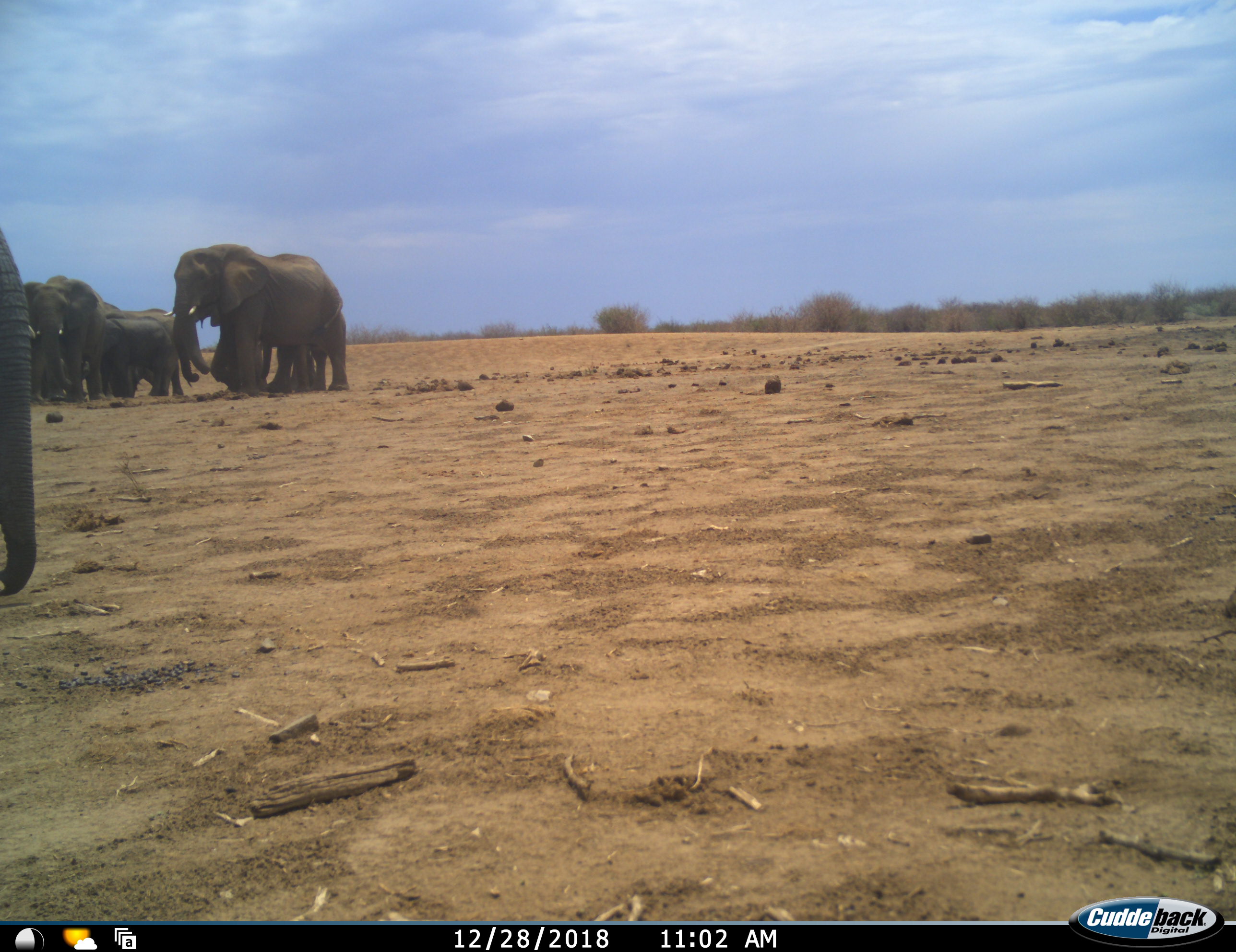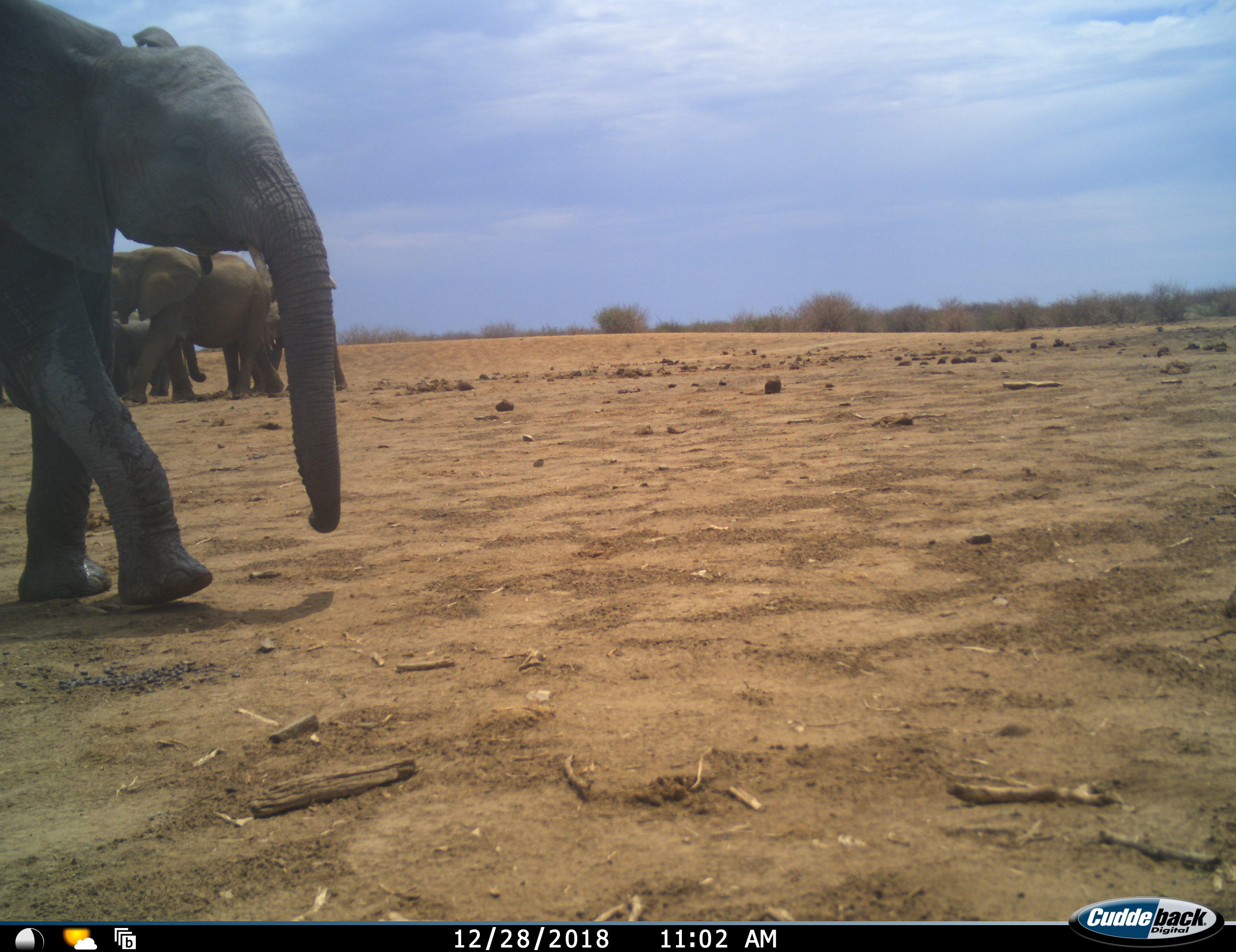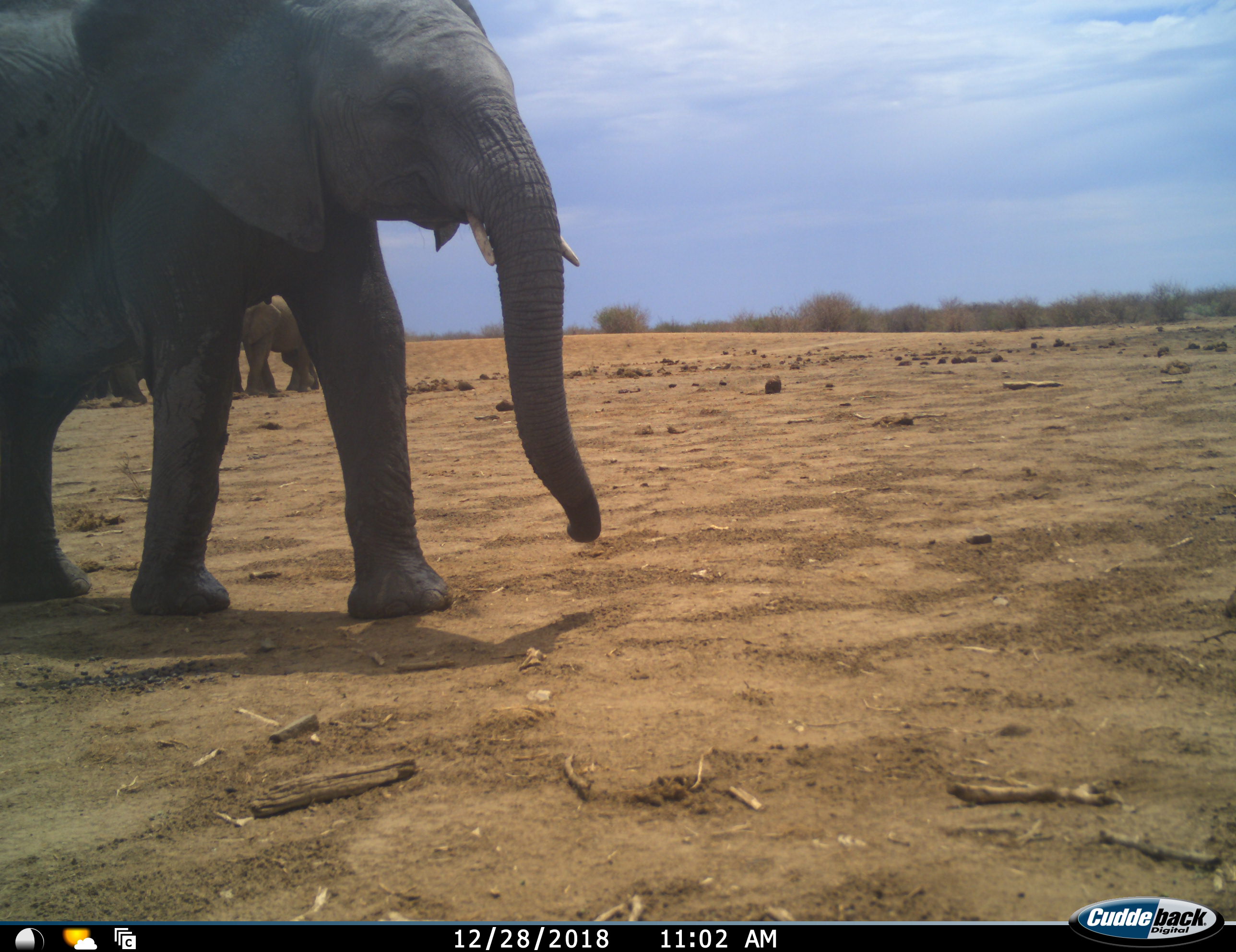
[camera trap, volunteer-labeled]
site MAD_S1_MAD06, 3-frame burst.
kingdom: Animalia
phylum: Chordata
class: Mammalia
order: Proboscidea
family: Elephantidae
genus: Loxodonta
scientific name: Loxodonta africana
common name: african bush elephant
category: elephant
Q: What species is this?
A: Elephant (african bush elephant) (Loxodonta africana).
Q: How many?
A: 9.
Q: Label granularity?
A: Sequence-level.